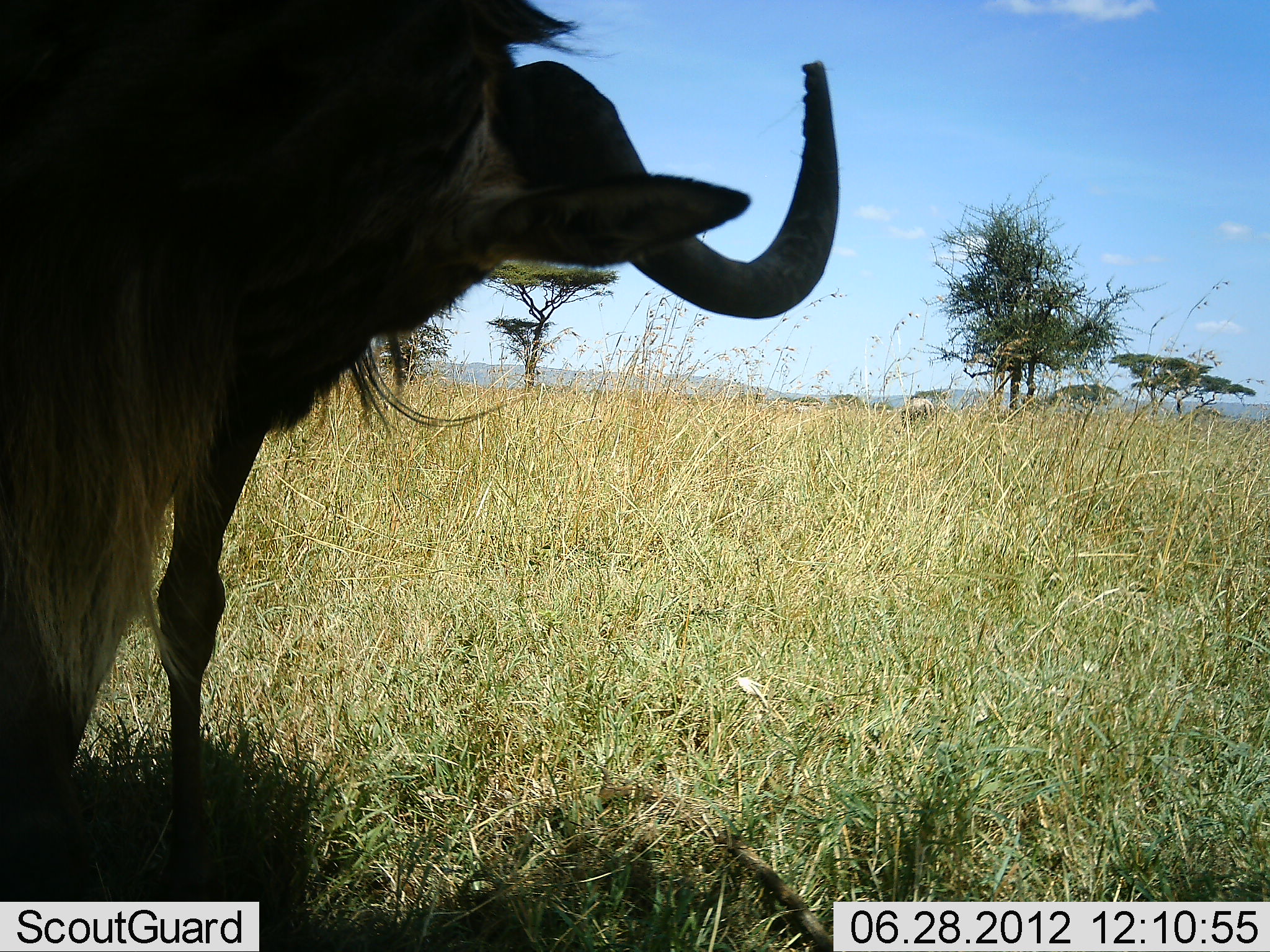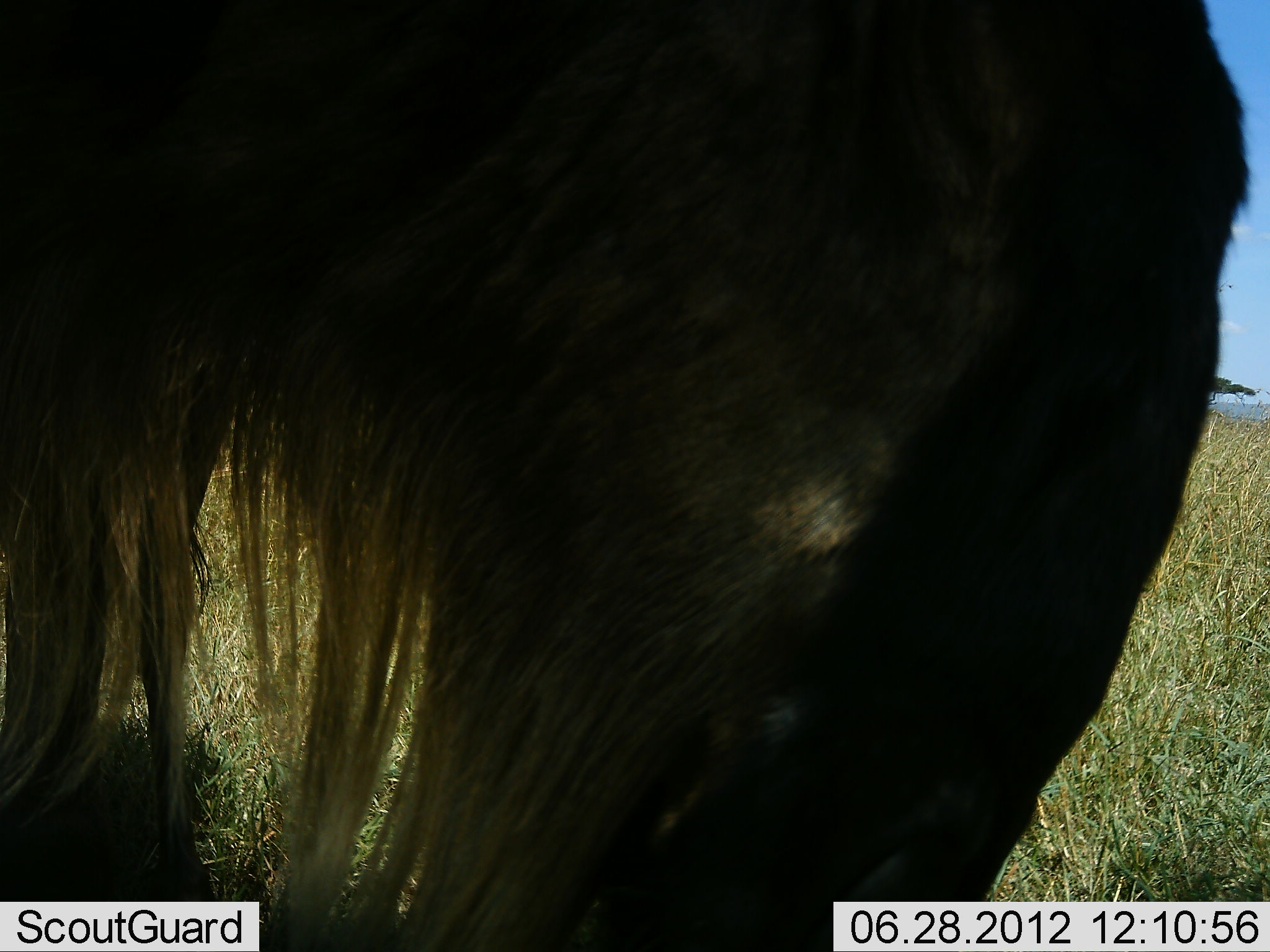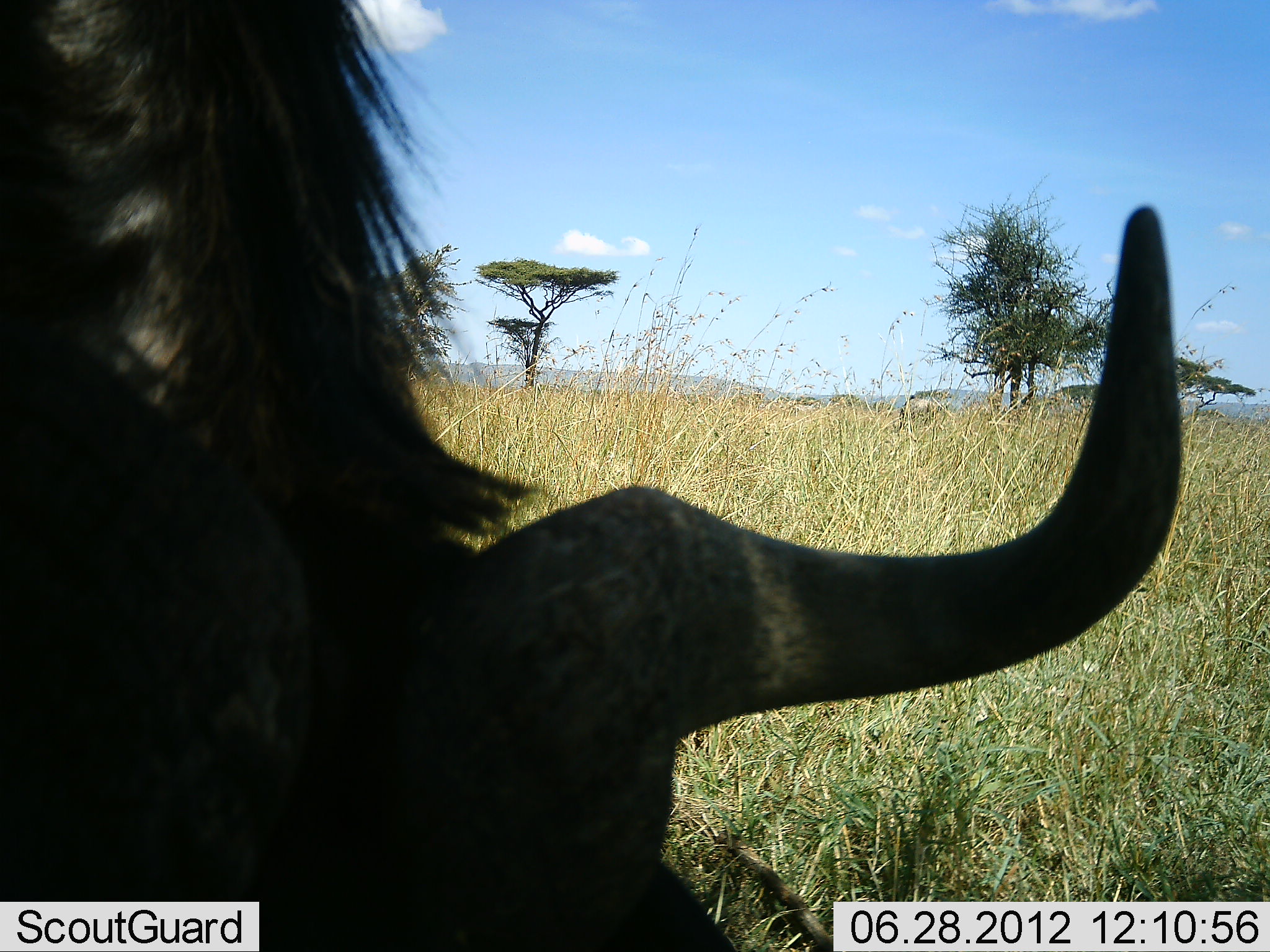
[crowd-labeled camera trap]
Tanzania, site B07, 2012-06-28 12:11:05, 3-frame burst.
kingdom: Animalia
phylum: Chordata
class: Mammalia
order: Artiodactyla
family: Bovidae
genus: Connochaetes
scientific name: Connochaetes taurinus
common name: blue wildebeest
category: wildebeest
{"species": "wildebeest (blue wildebeest) (Connochaetes taurinus)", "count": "1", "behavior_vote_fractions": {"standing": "80%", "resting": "0%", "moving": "20%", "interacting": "0%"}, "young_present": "0%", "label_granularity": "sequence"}